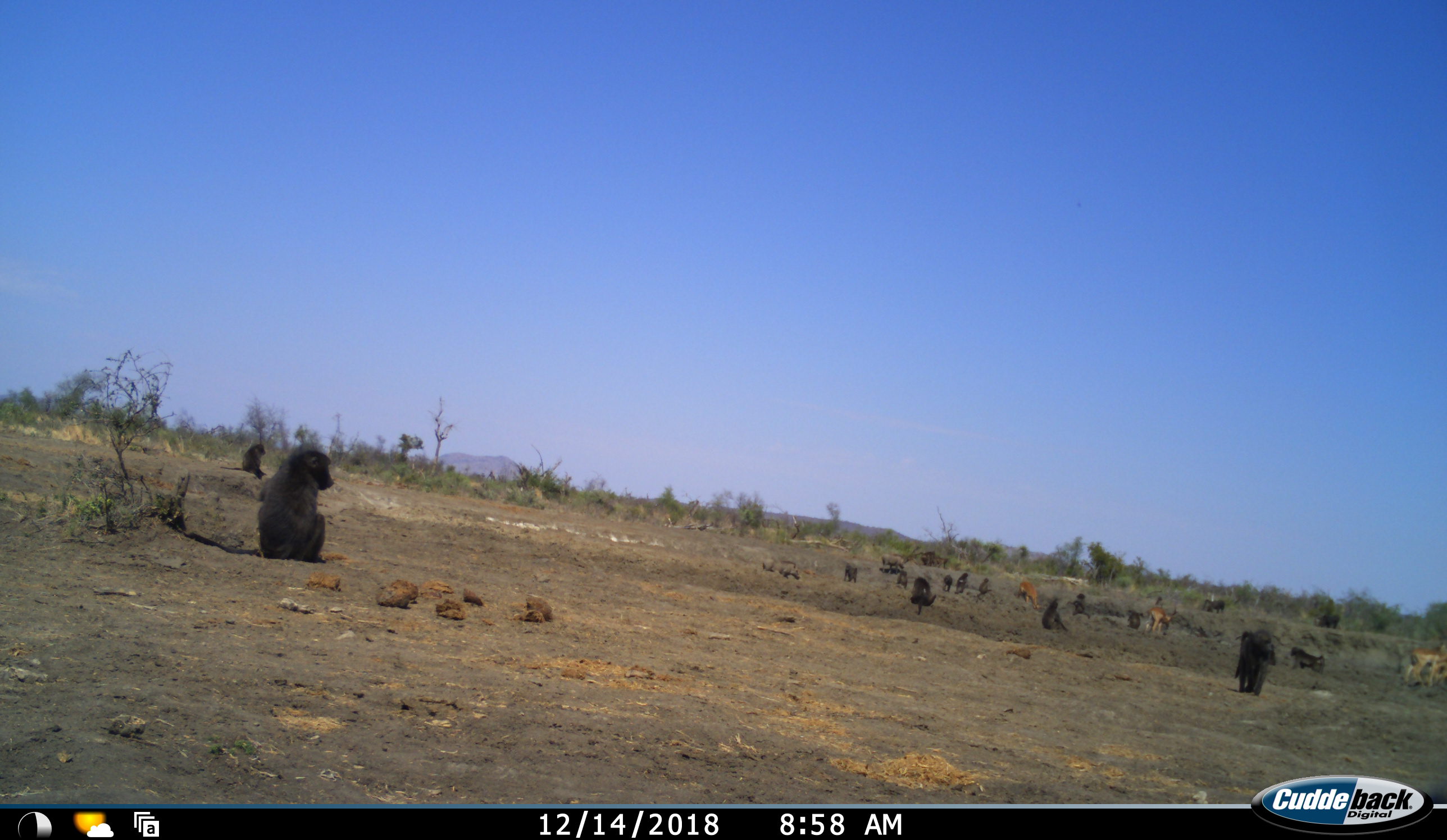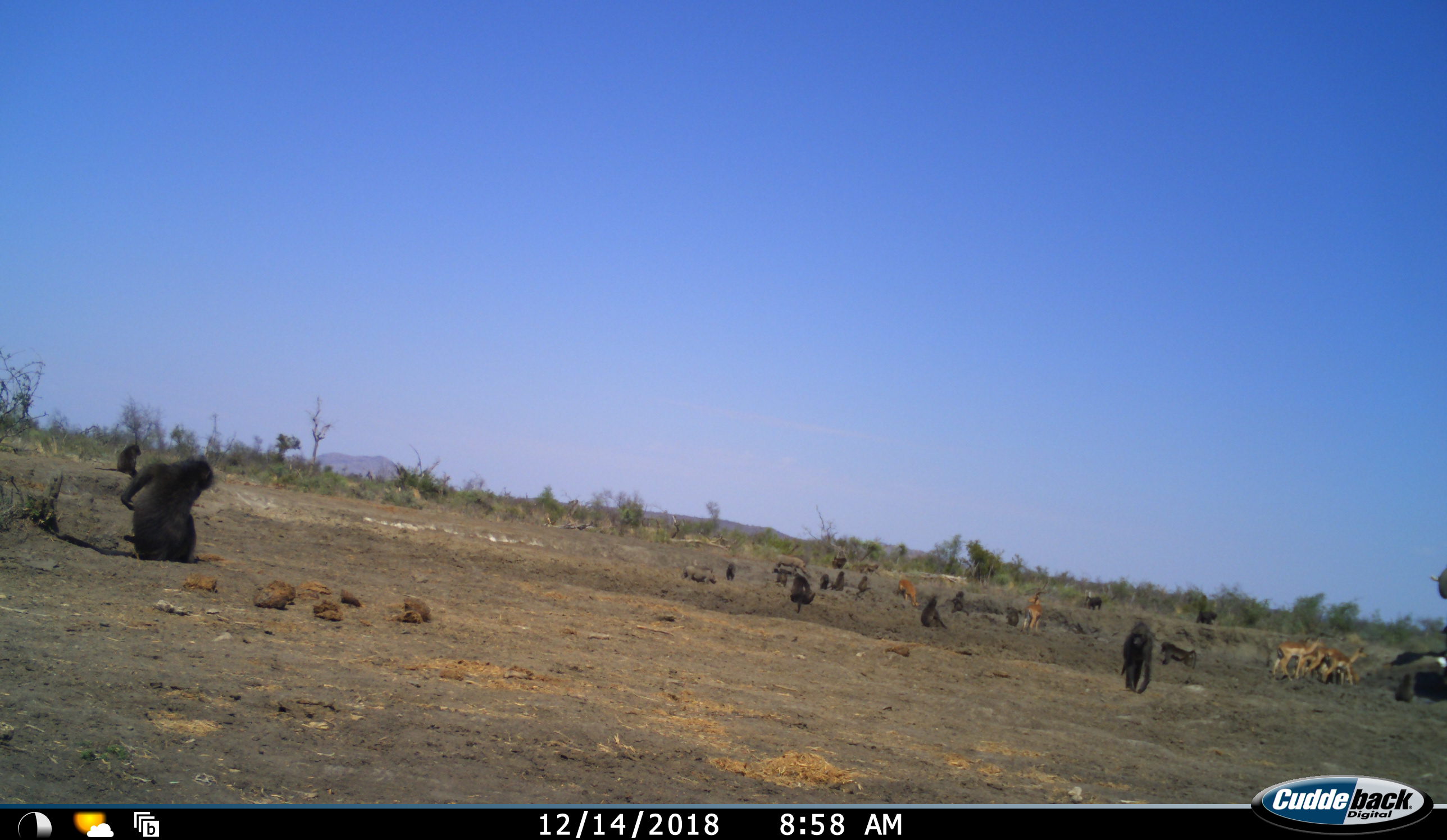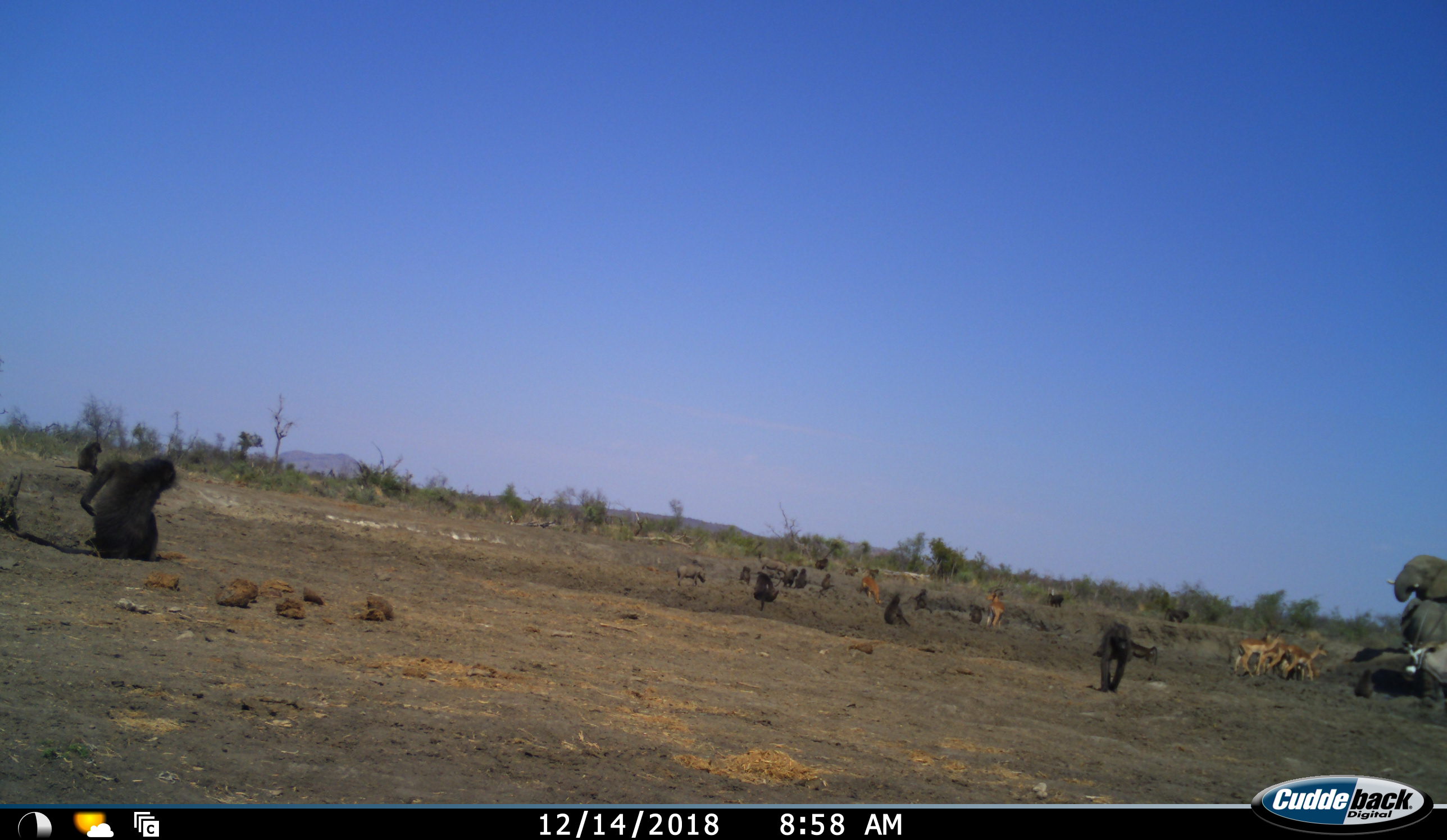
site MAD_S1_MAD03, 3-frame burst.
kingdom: Animalia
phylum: Chordata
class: Mammalia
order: Primates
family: Cercopithecidae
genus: Papio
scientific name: Papio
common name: baboon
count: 11-50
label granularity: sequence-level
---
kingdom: Animalia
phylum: Chordata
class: Mammalia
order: Proboscidea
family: Elephantidae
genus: Loxodonta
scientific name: Loxodonta africana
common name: african bush elephant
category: elephant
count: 2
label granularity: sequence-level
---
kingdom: Animalia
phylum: Chordata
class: Mammalia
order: Artiodactyla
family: Bovidae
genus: Aepyceros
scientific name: Aepyceros melampus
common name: impala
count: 6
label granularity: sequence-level